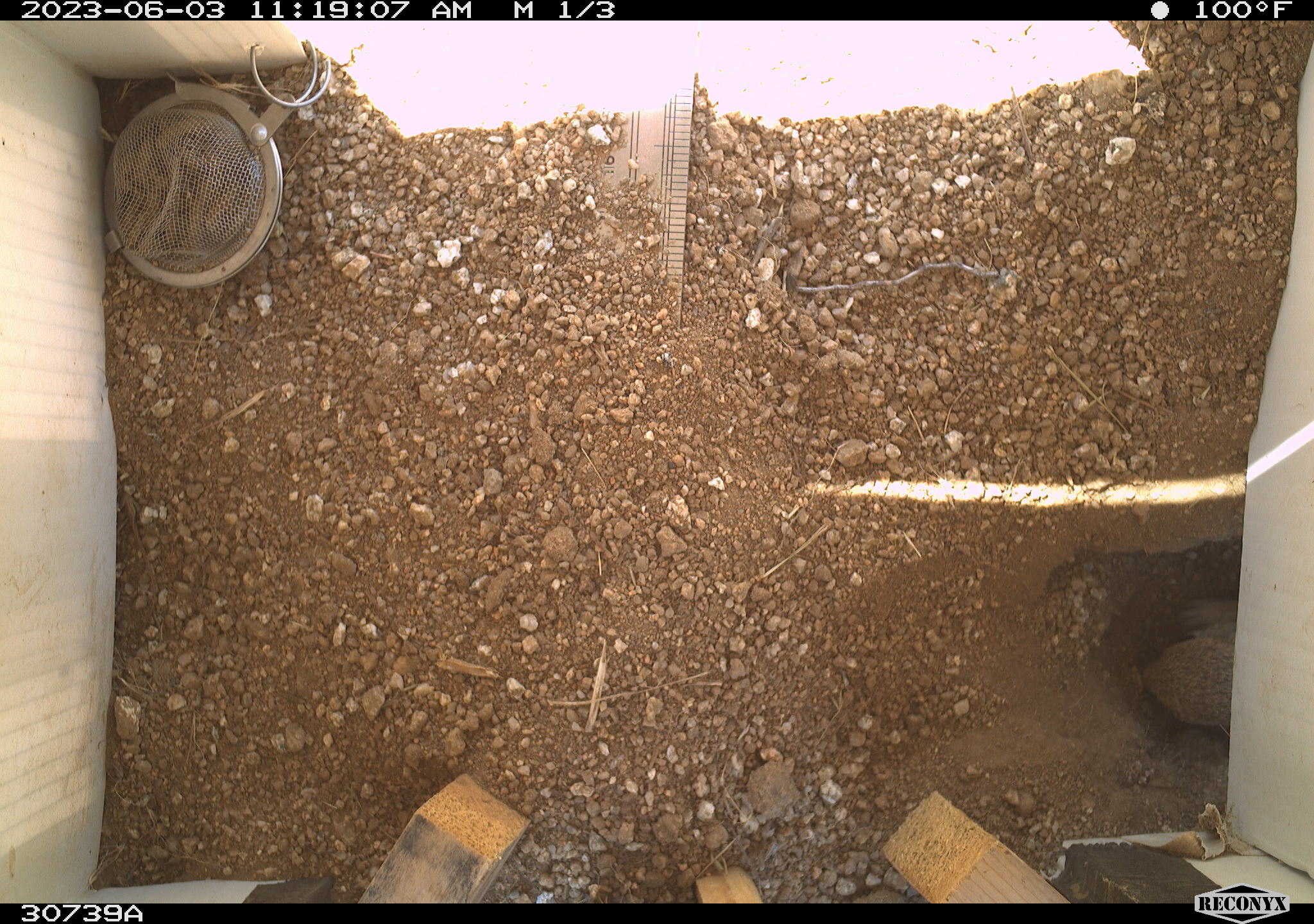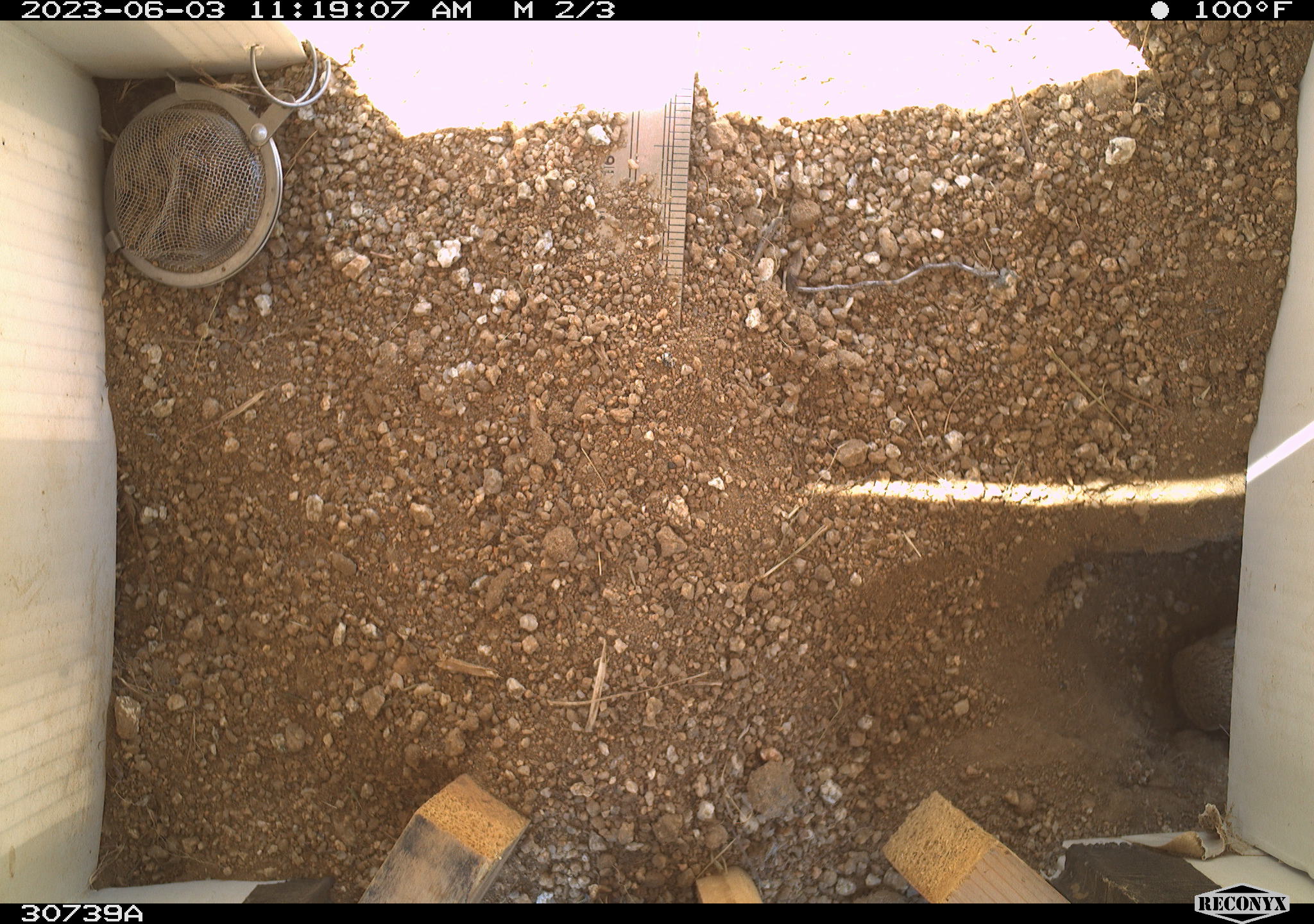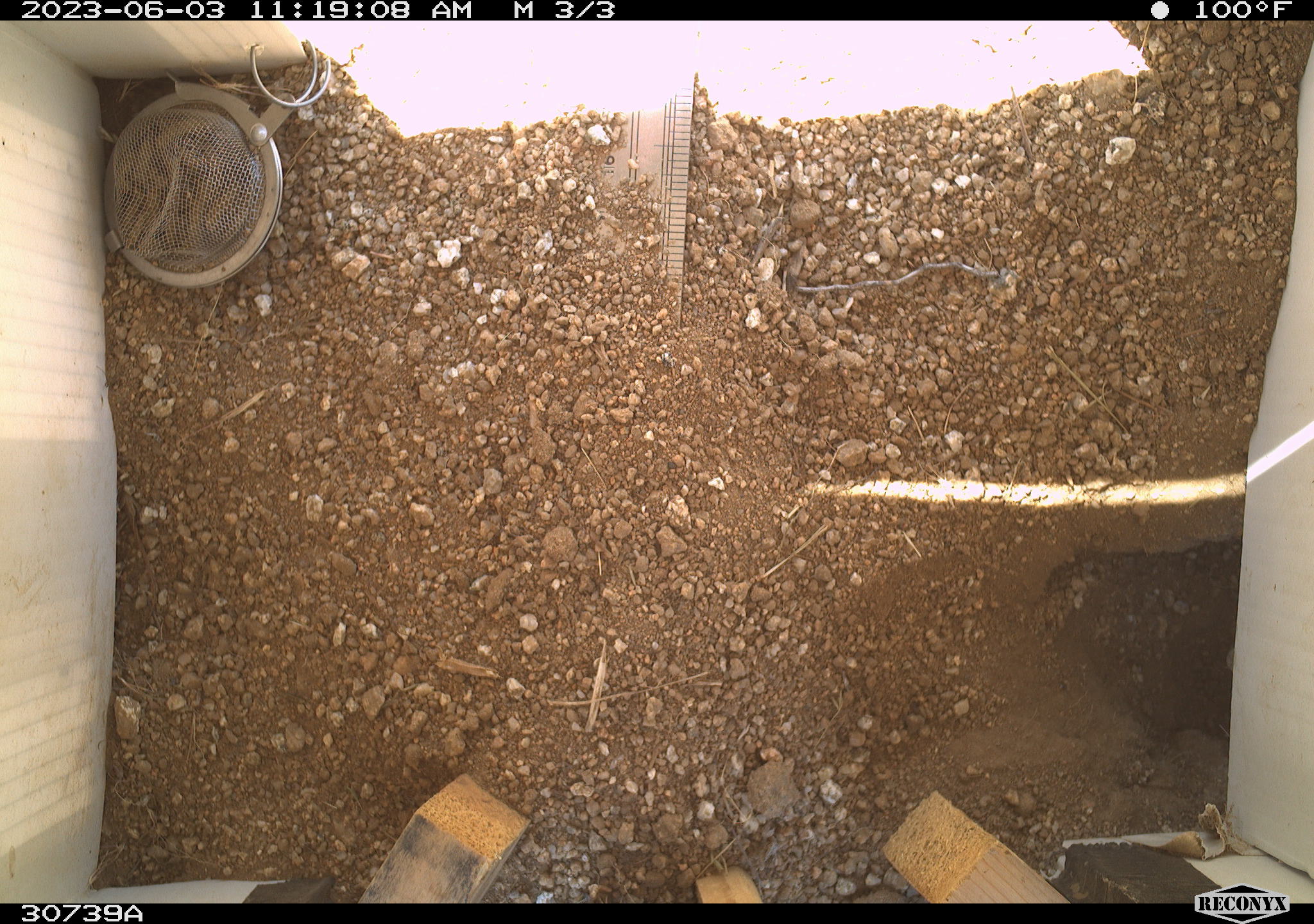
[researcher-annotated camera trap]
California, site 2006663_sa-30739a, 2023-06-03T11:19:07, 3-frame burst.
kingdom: Animalia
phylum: Chordata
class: Mammalia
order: Rodentia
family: Sciuridae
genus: Ammospermophilus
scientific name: Ammospermophilus leucurus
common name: white-tailed antelope squirrel